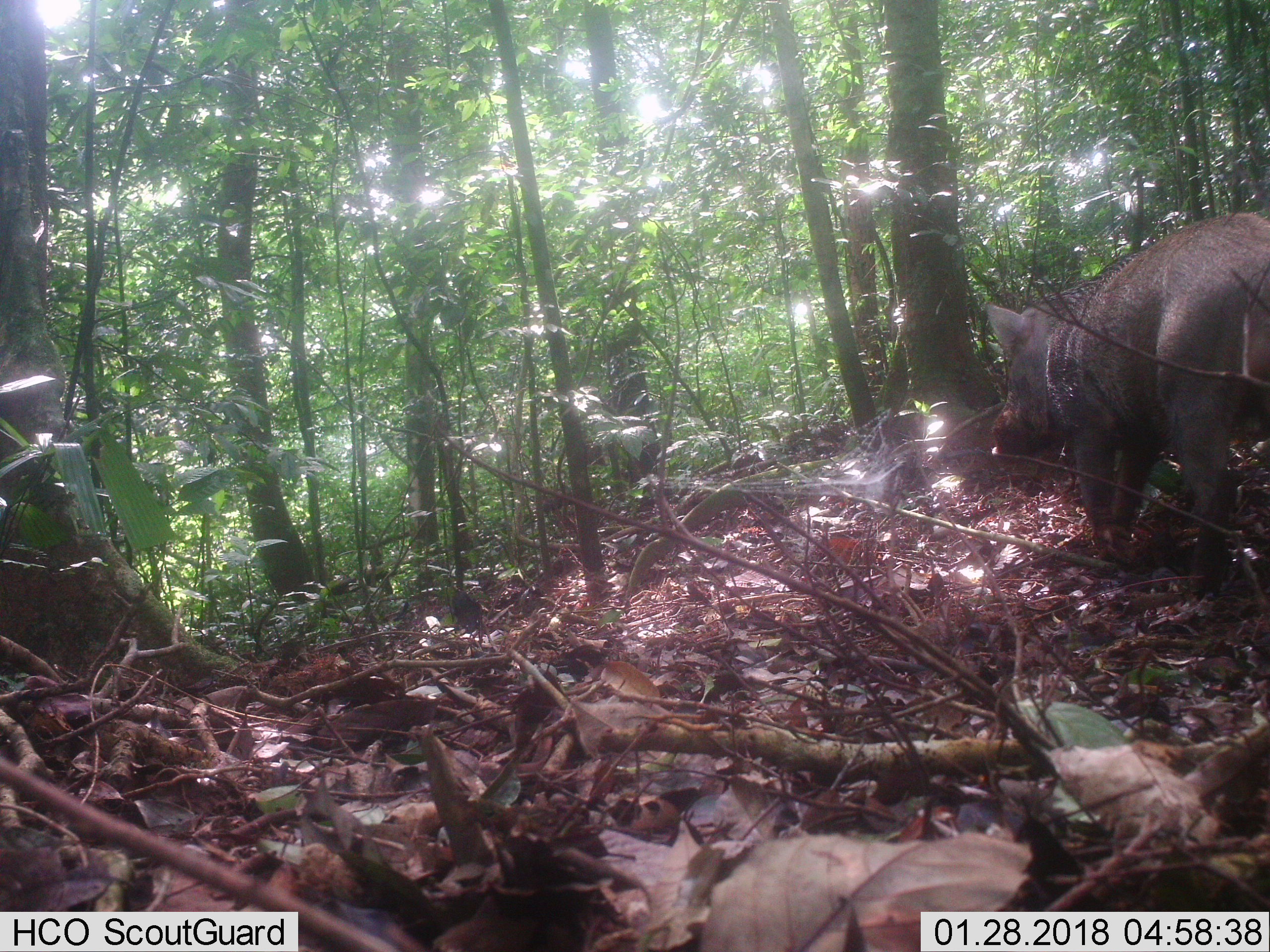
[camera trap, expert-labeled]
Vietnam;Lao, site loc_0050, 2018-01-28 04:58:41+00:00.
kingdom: Animalia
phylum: Chordata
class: Mammalia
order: Artiodactyla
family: Suidae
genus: Sus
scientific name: Sus scrofa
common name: eurasian wild pig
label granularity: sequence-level